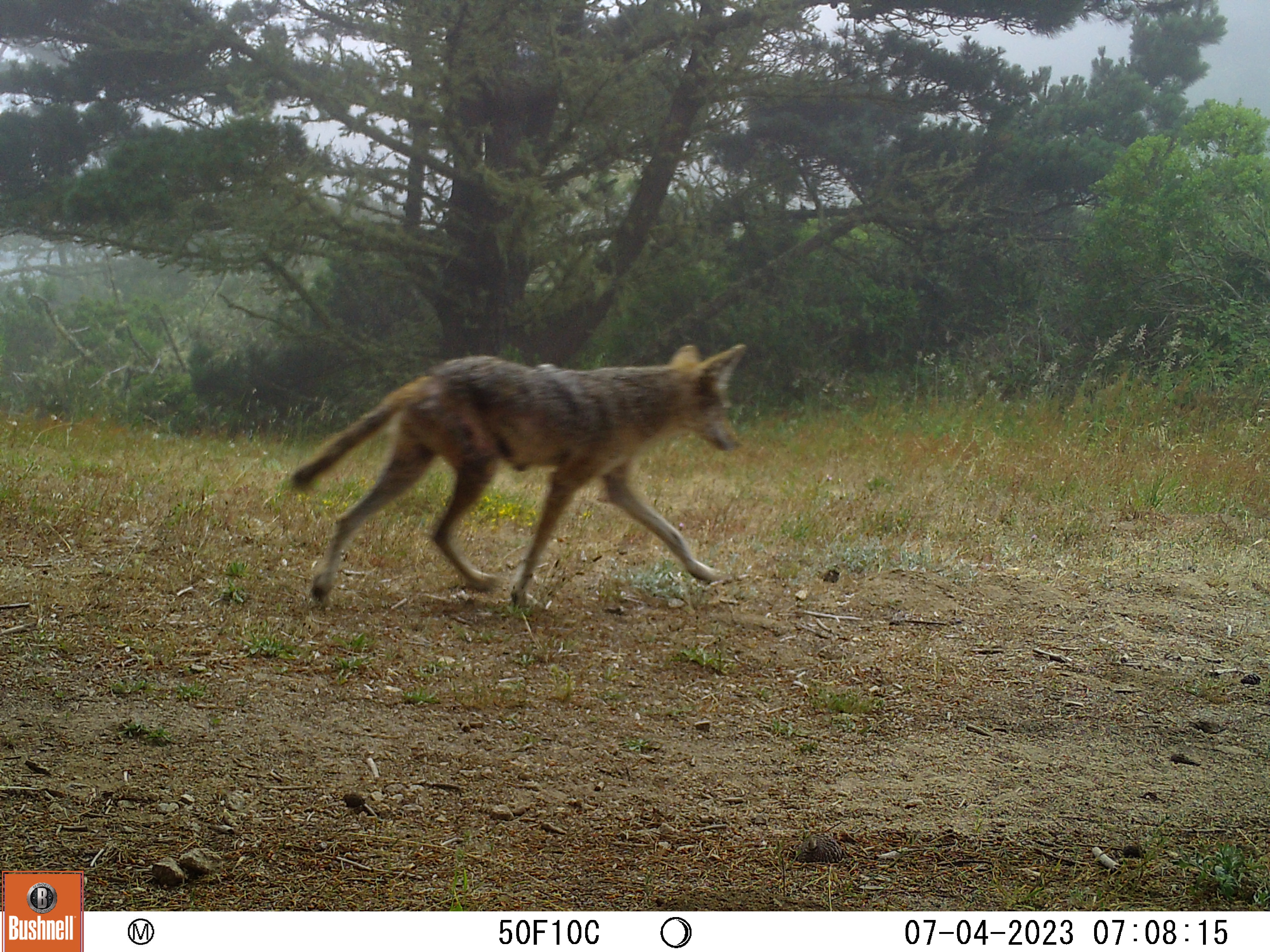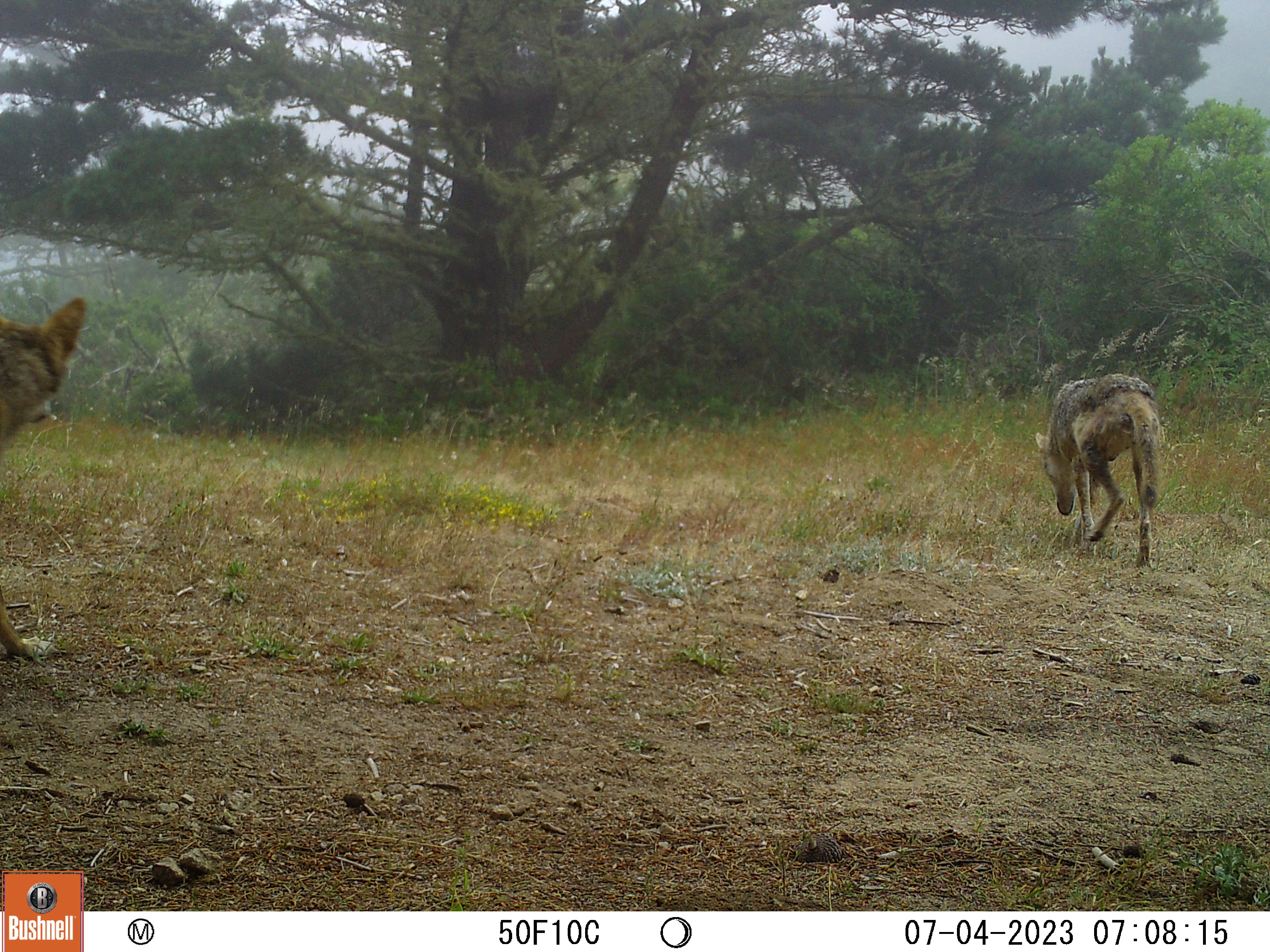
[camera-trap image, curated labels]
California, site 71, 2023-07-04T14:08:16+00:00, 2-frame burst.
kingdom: Animalia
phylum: Chordata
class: Mammalia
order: Carnivora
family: Canidae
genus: Canis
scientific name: Canis latrans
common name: coyote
Coyote (Canis latrans).